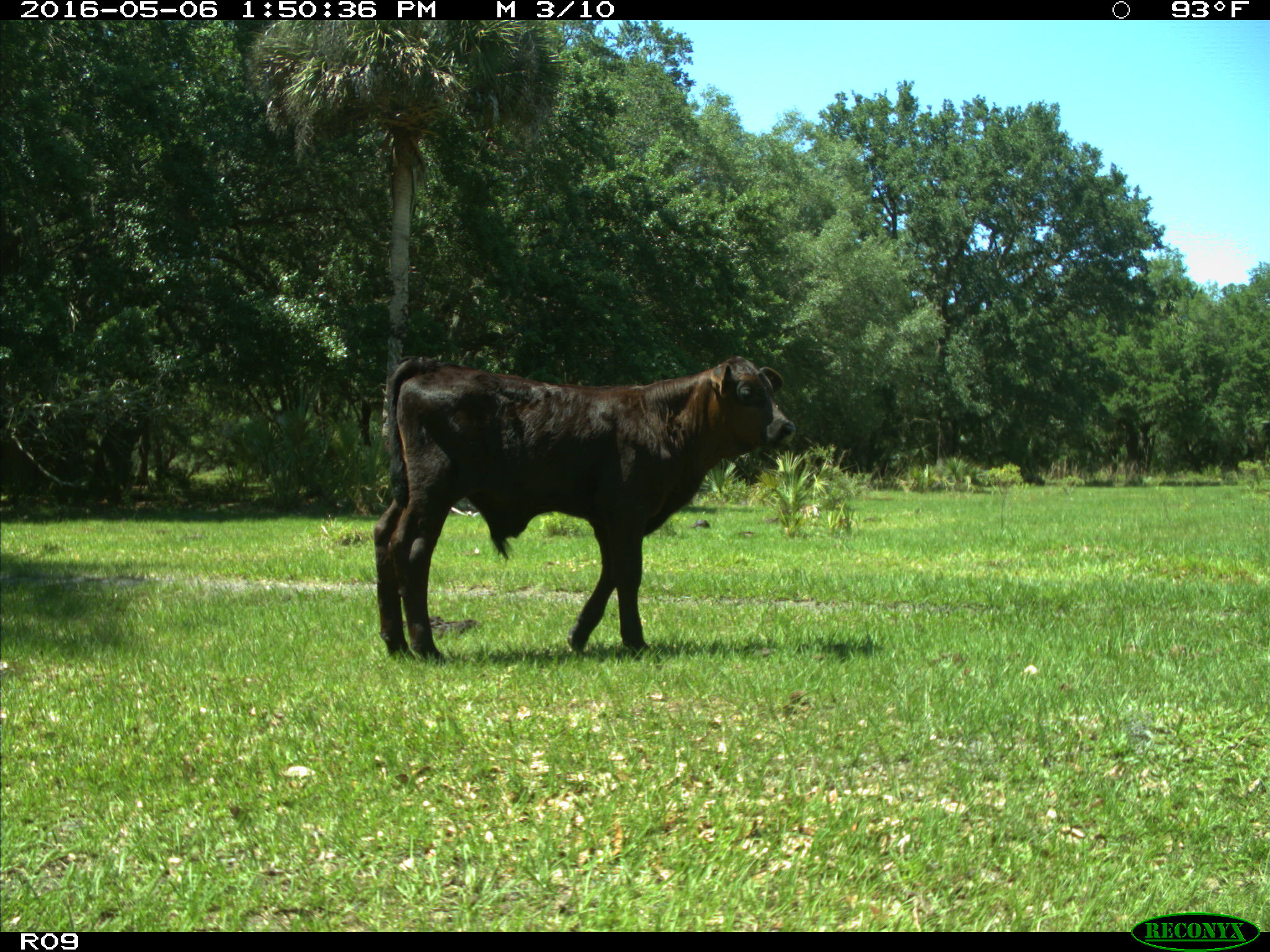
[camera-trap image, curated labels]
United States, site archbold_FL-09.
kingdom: Animalia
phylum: Chordata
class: Mammalia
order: Artiodactyla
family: Bovidae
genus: Bos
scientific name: Bos taurus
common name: domestic cow